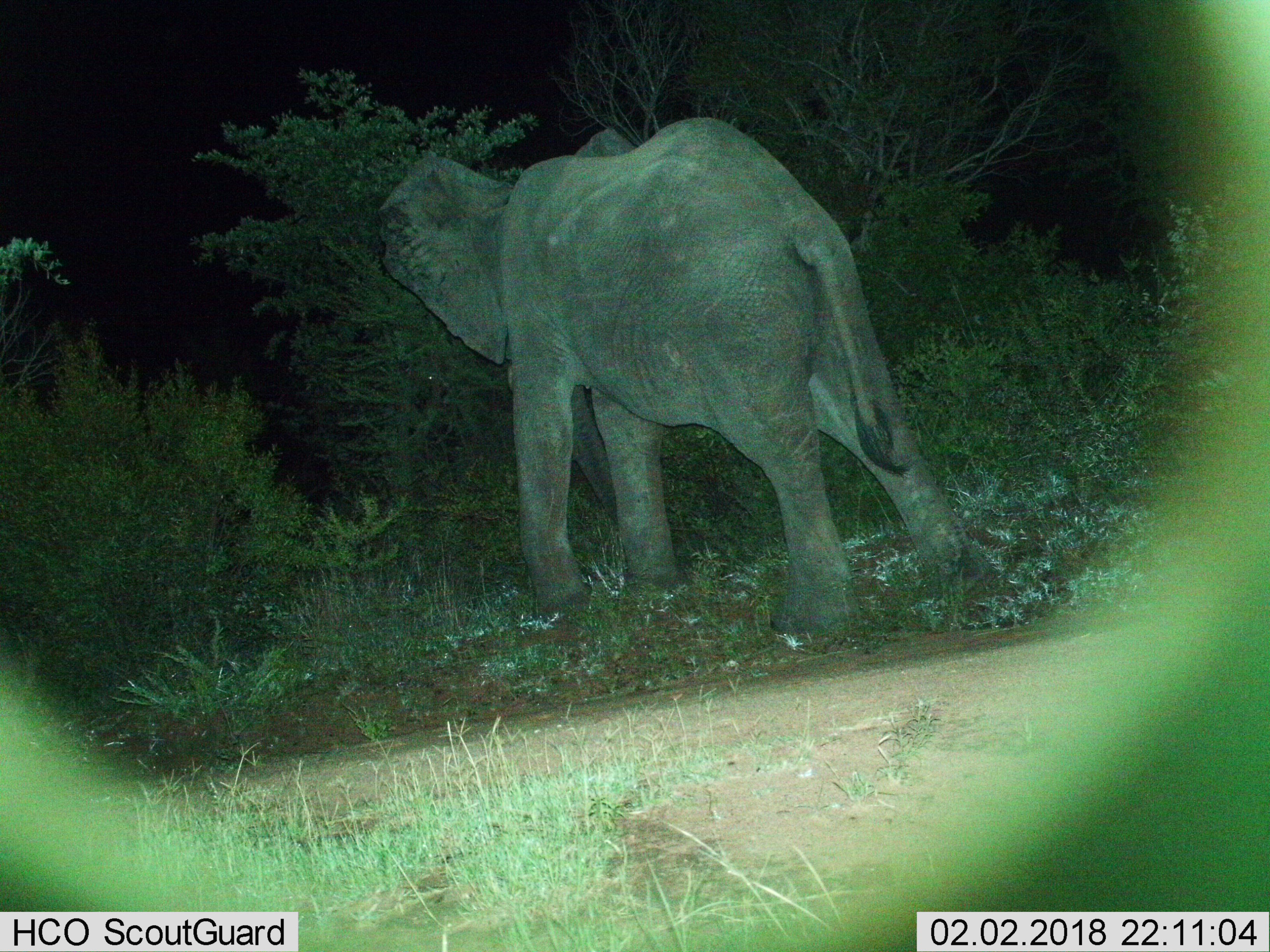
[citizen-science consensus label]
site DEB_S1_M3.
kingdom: Animalia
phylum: Chordata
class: Mammalia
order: Proboscidea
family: Elephantidae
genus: Loxodonta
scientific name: Loxodonta africana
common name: african bush elephant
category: elephant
Elephant (african bush elephant) (Loxodonta africana), count 1. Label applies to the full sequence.